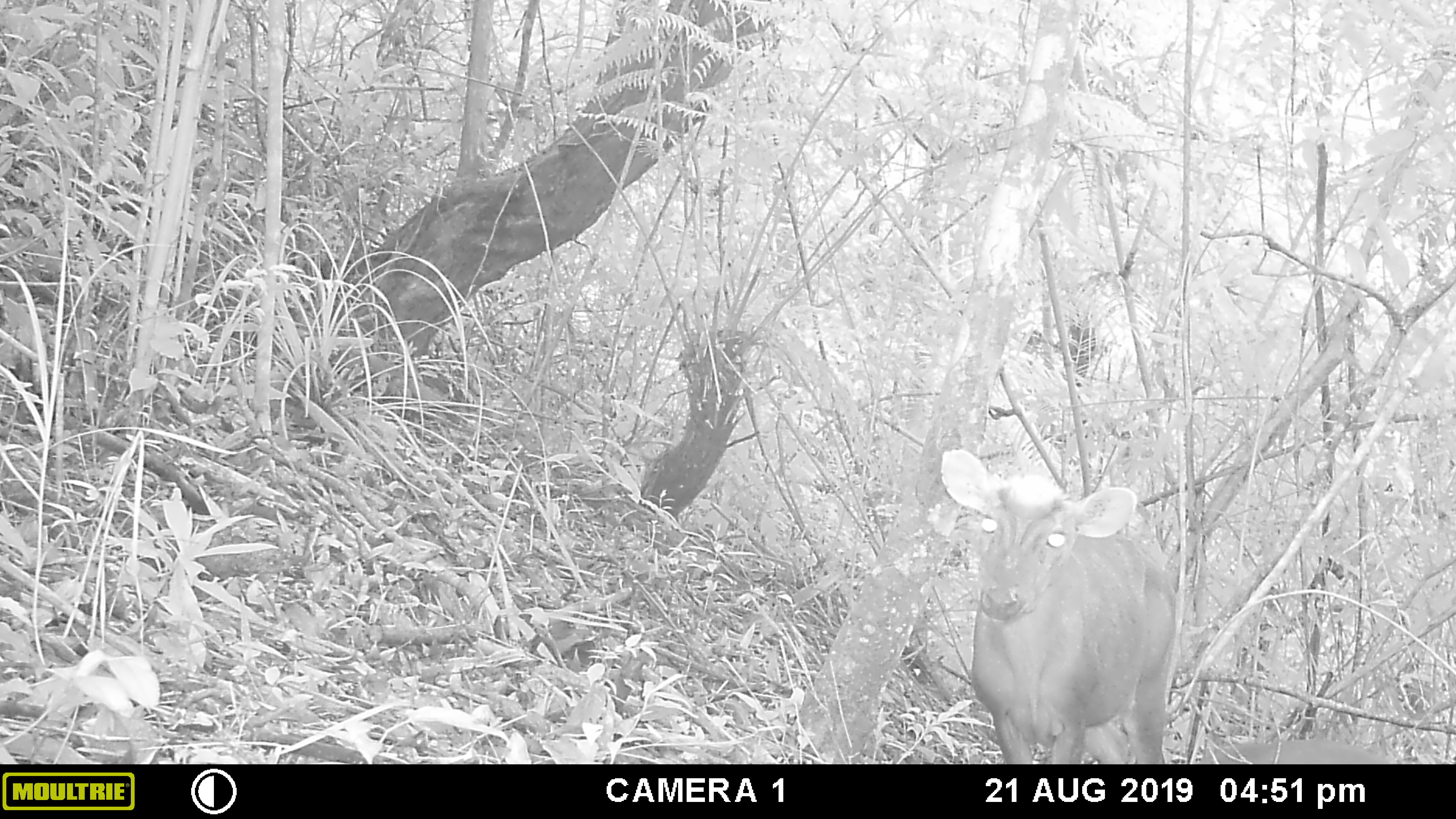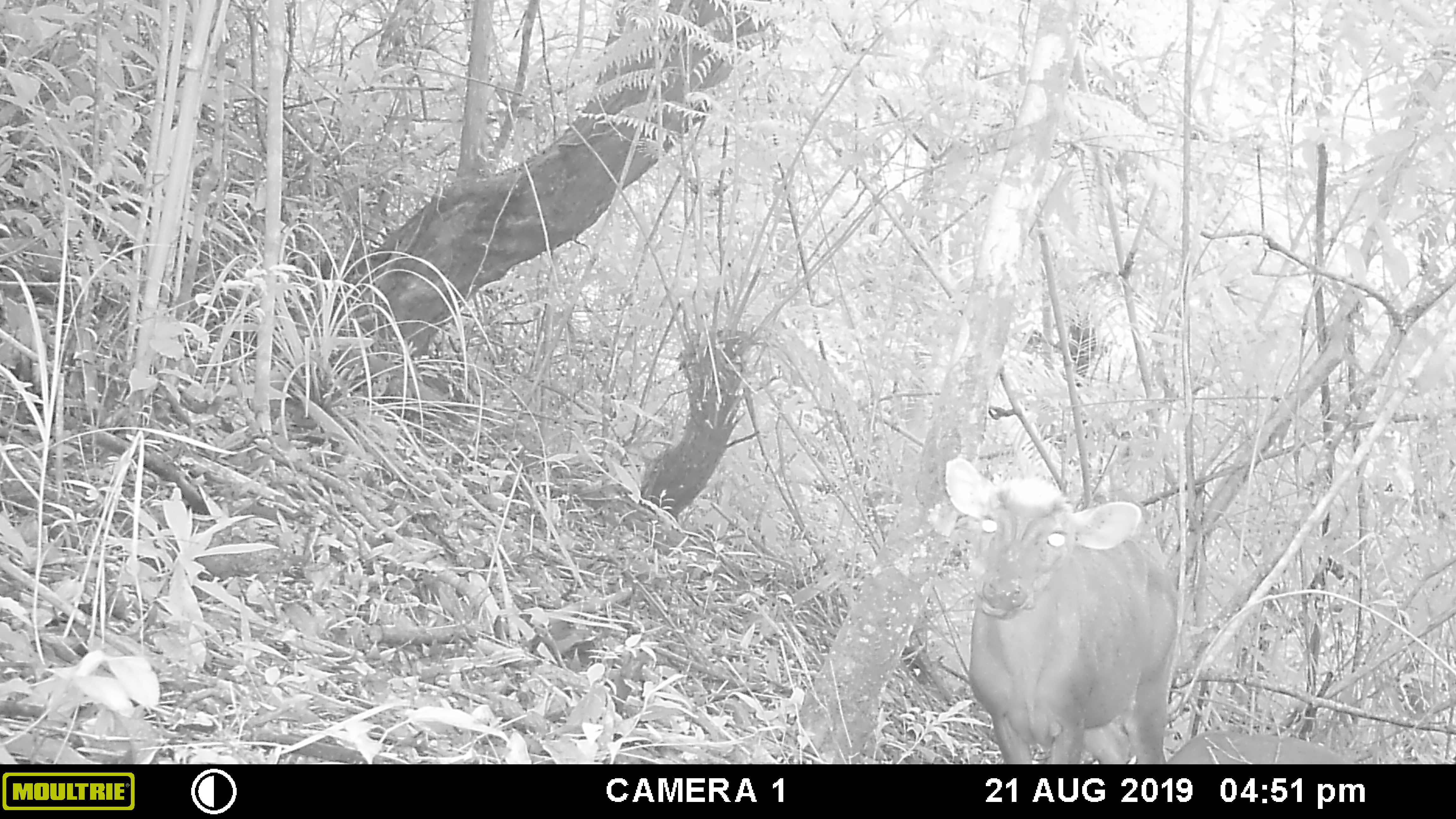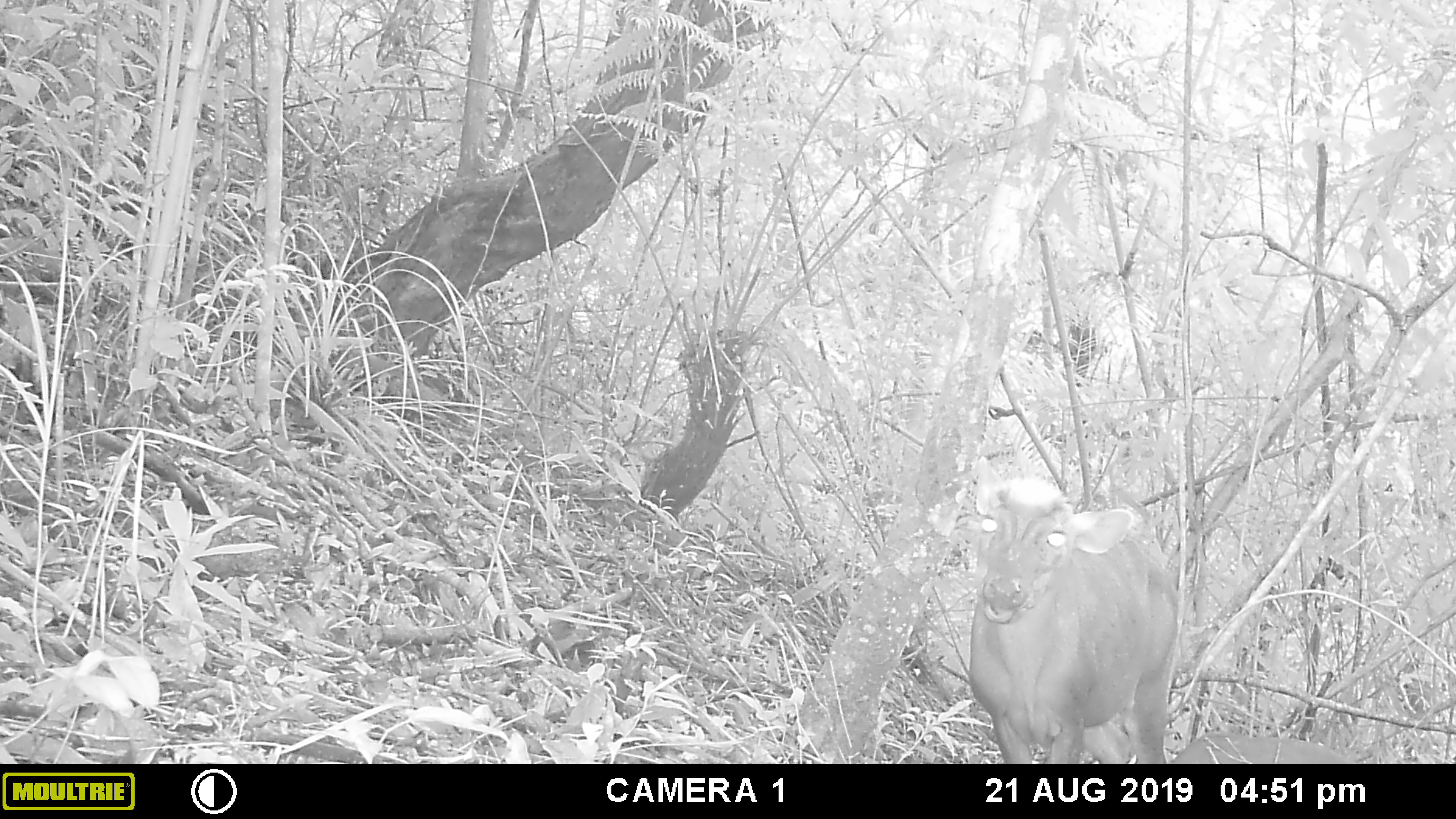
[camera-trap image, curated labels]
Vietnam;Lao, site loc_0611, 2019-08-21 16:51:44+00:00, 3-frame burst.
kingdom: Animalia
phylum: Chordata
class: Mammalia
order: Artiodactyla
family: Cervidae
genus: Muntiacus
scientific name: Muntiacus rooseveltorum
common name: roosevelt's muntjac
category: roosevelts muntjac group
Roosevelts muntjac group (roosevelt's muntjac) (Muntiacus rooseveltorum). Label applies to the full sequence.